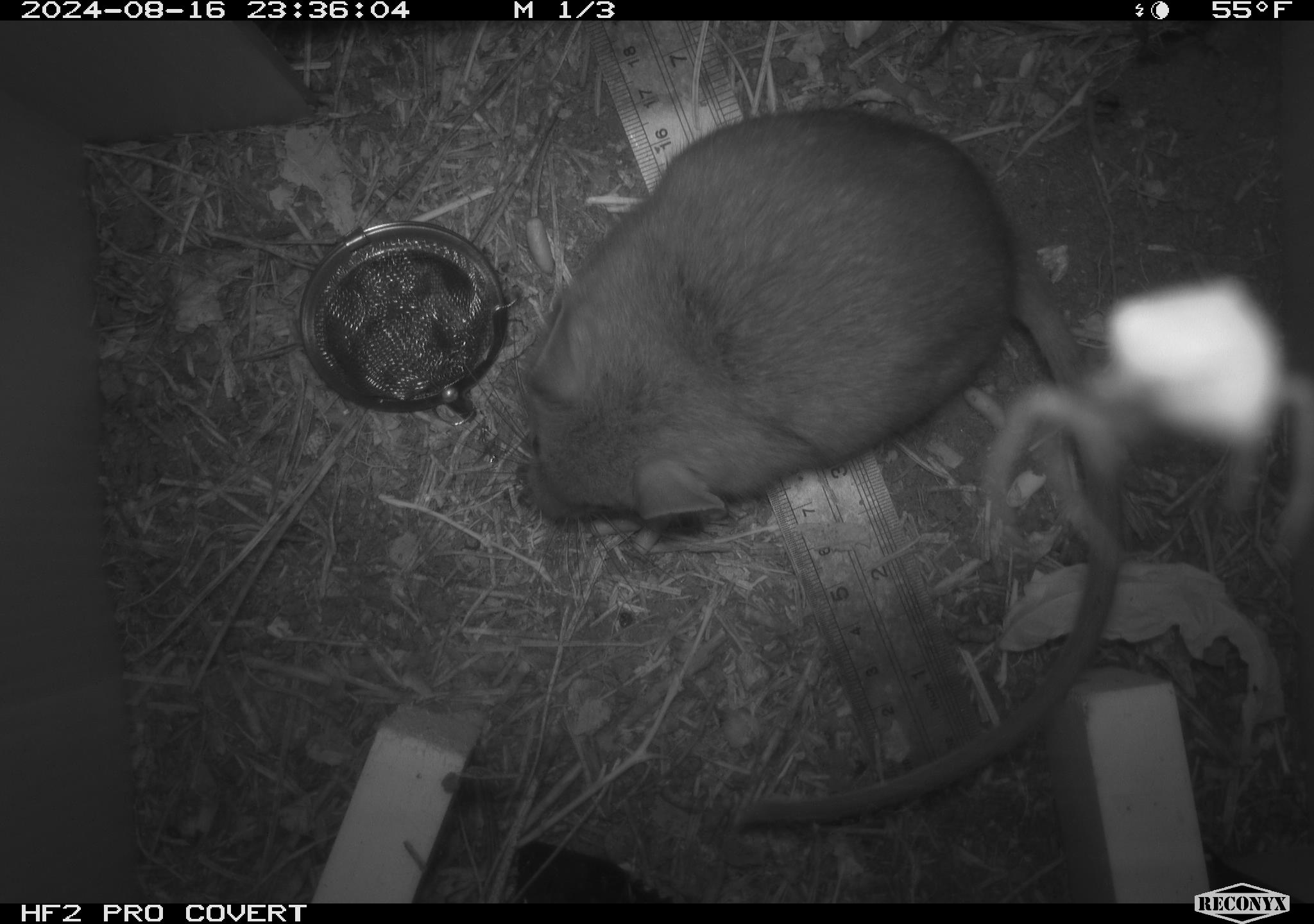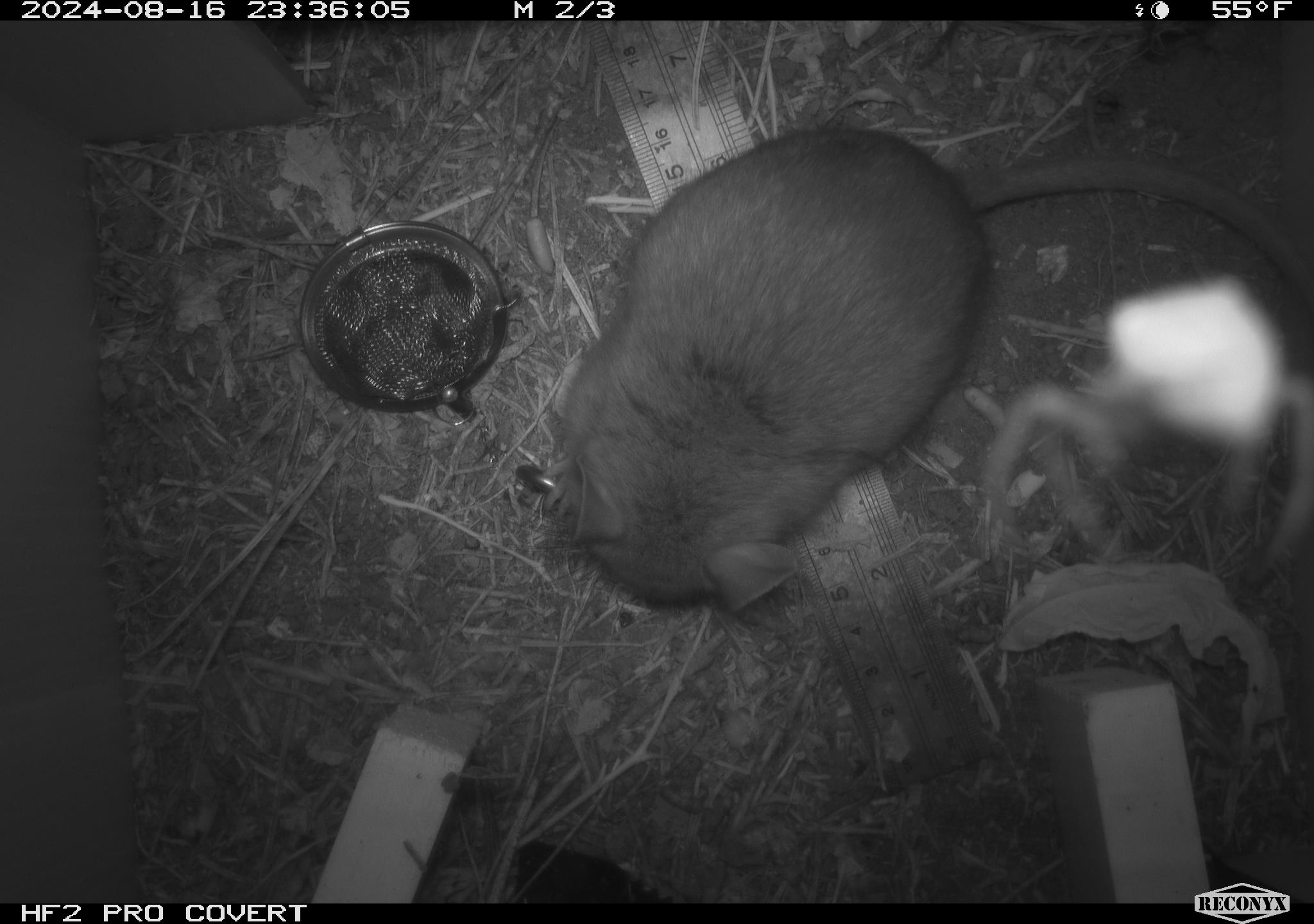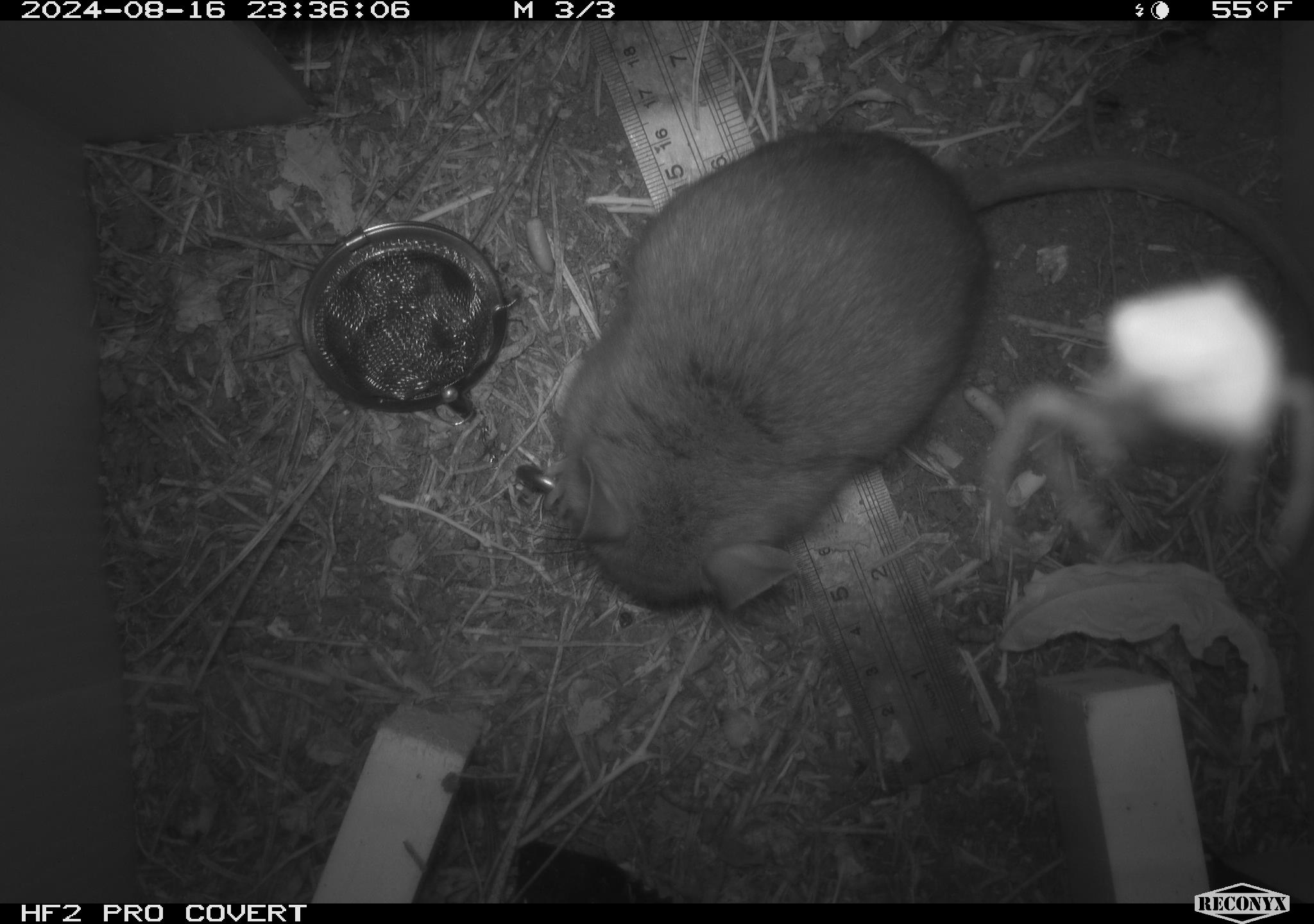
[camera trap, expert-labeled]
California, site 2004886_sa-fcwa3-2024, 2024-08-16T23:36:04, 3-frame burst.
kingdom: Animalia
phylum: Chordata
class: Mammalia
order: Rodentia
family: Cricetidae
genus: Neotoma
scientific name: Neotoma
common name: pack rat or woodrat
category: neotoma species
Neotoma species (pack rat or woodrat) (Neotoma).